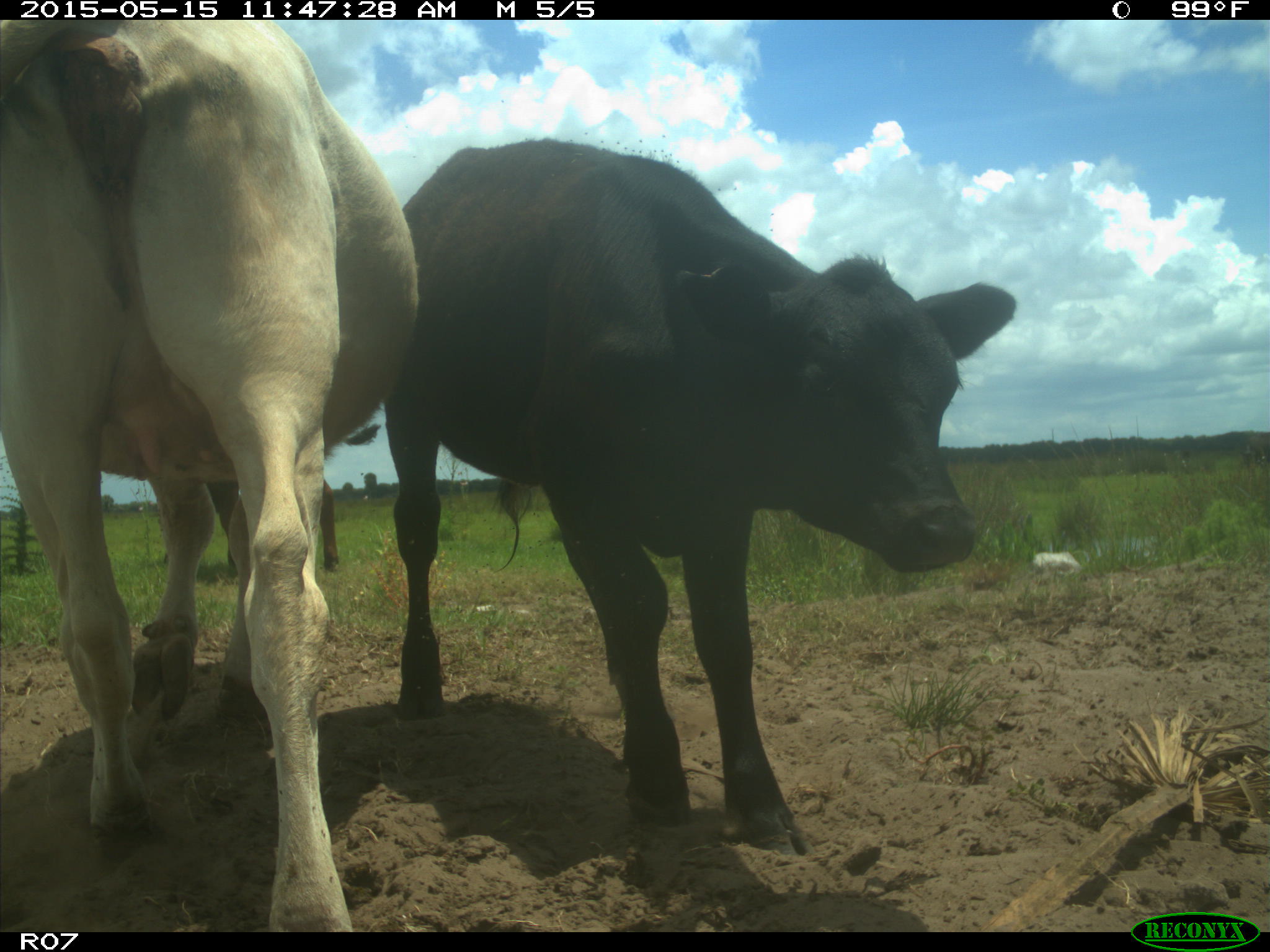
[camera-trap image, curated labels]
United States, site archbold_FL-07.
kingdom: Animalia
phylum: Chordata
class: Mammalia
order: Artiodactyla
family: Bovidae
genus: Bos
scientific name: Bos taurus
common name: domestic cow